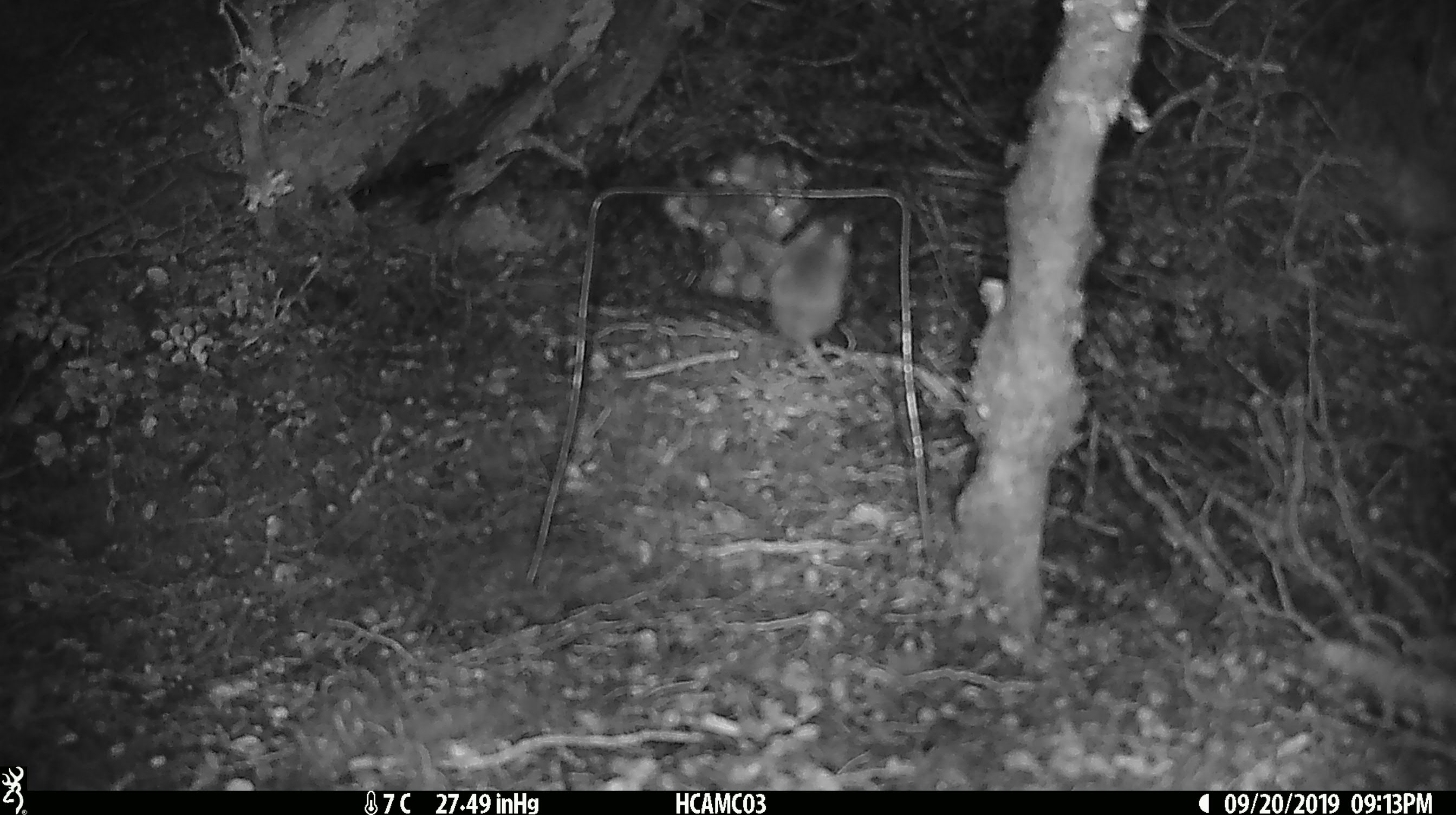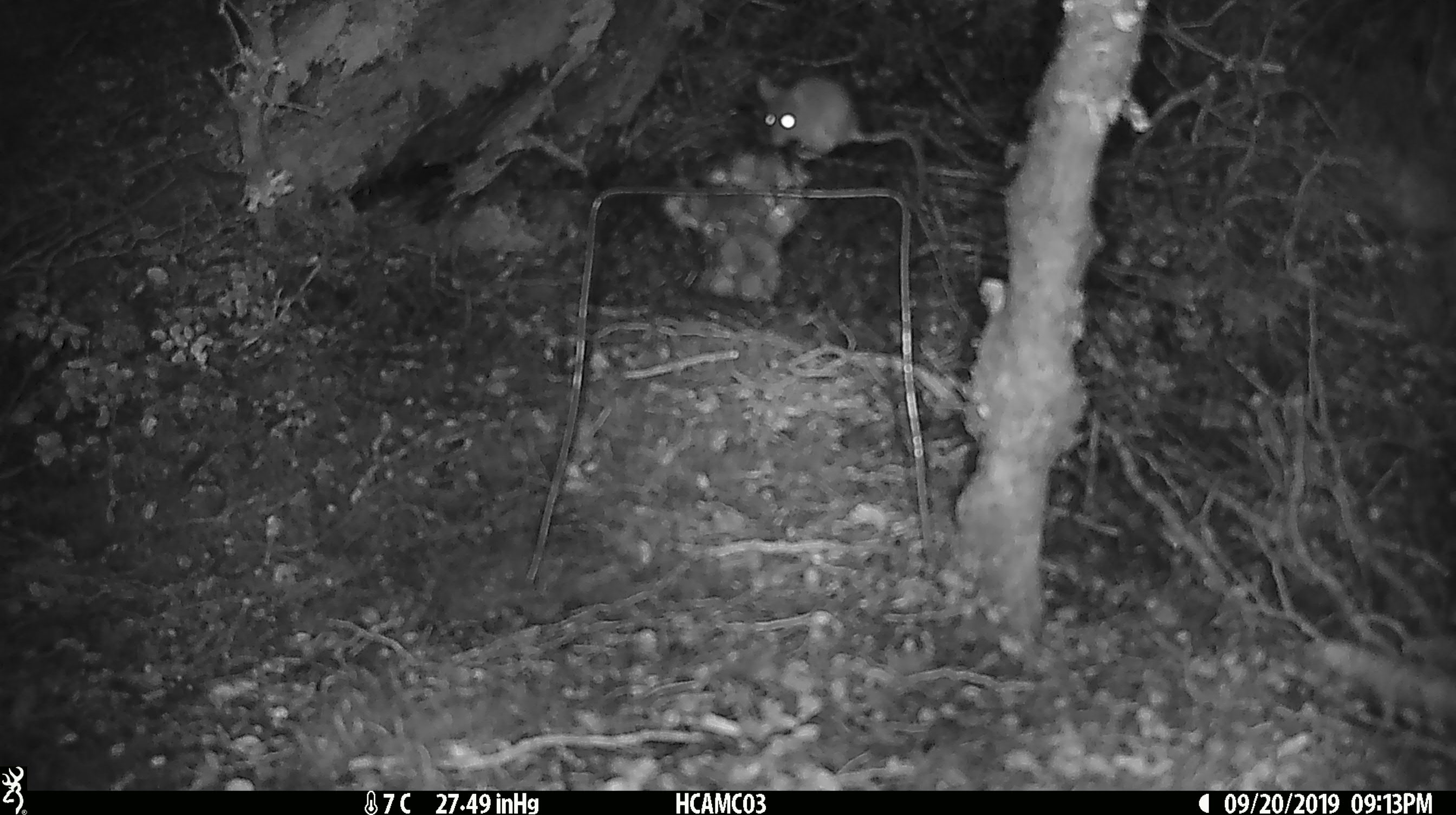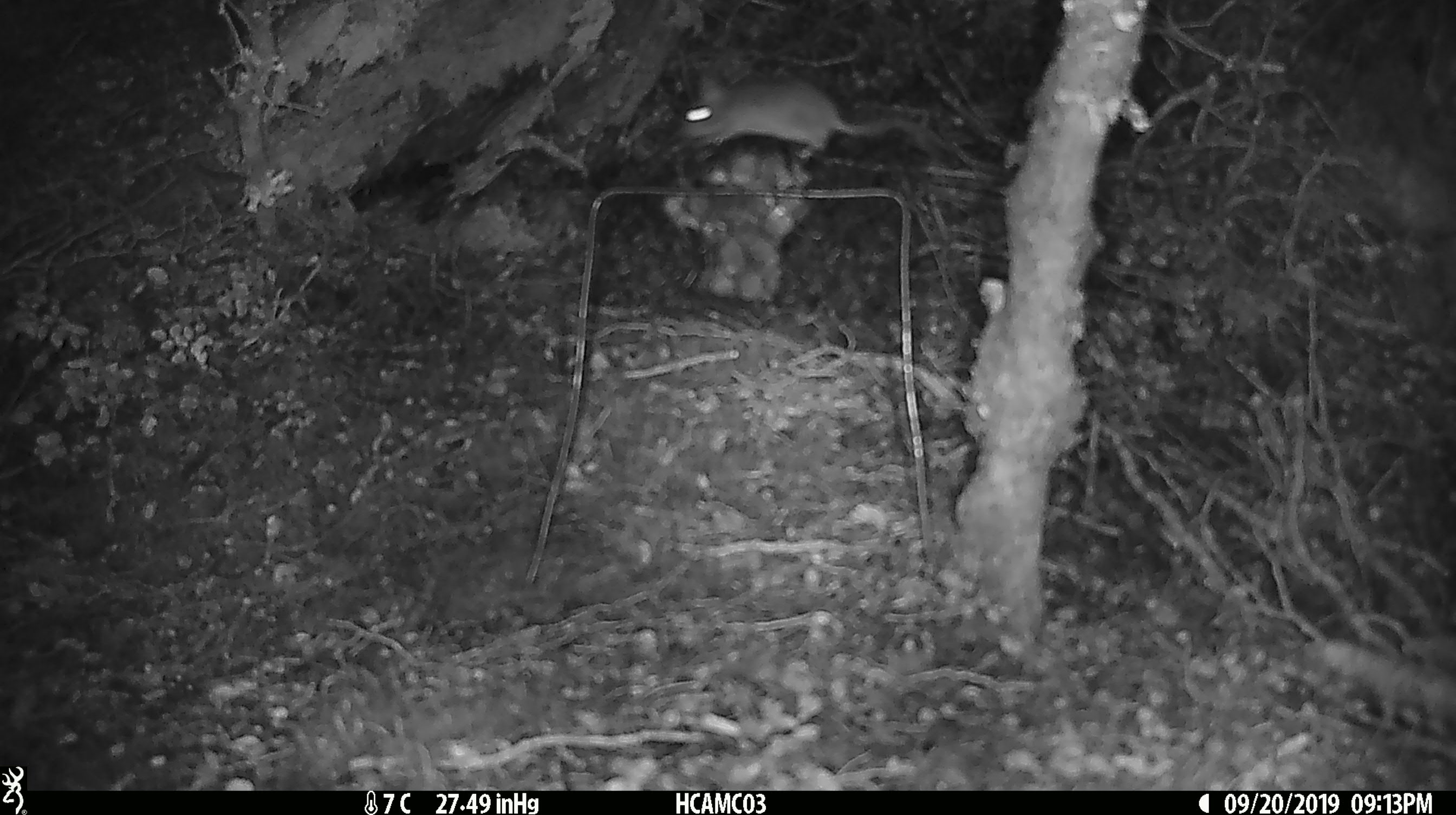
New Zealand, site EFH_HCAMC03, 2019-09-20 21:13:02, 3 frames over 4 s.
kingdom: Animalia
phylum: Chordata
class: Mammalia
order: Rodentia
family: Muridae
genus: Mus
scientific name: Mus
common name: mouse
Mouse (Mus).